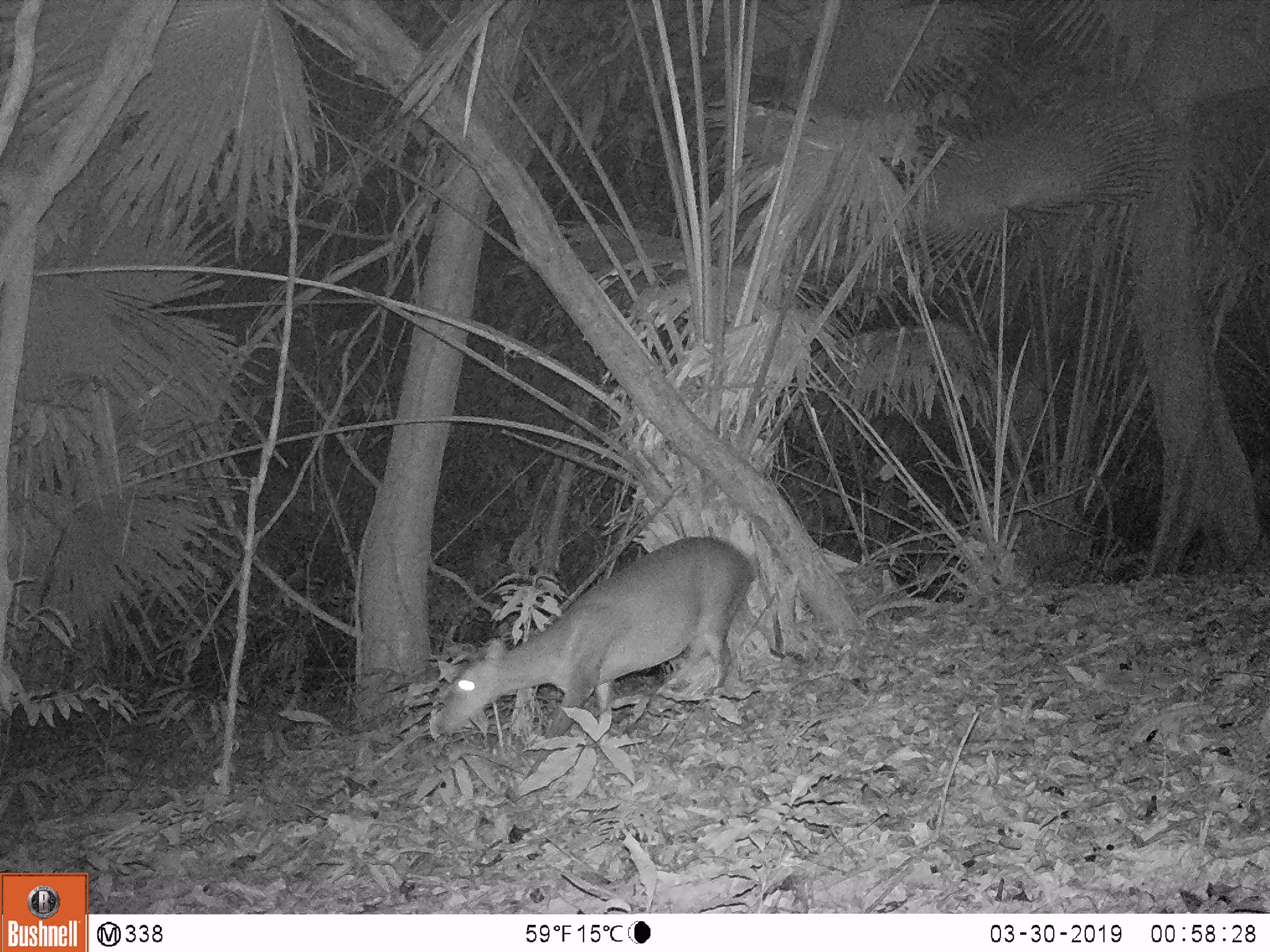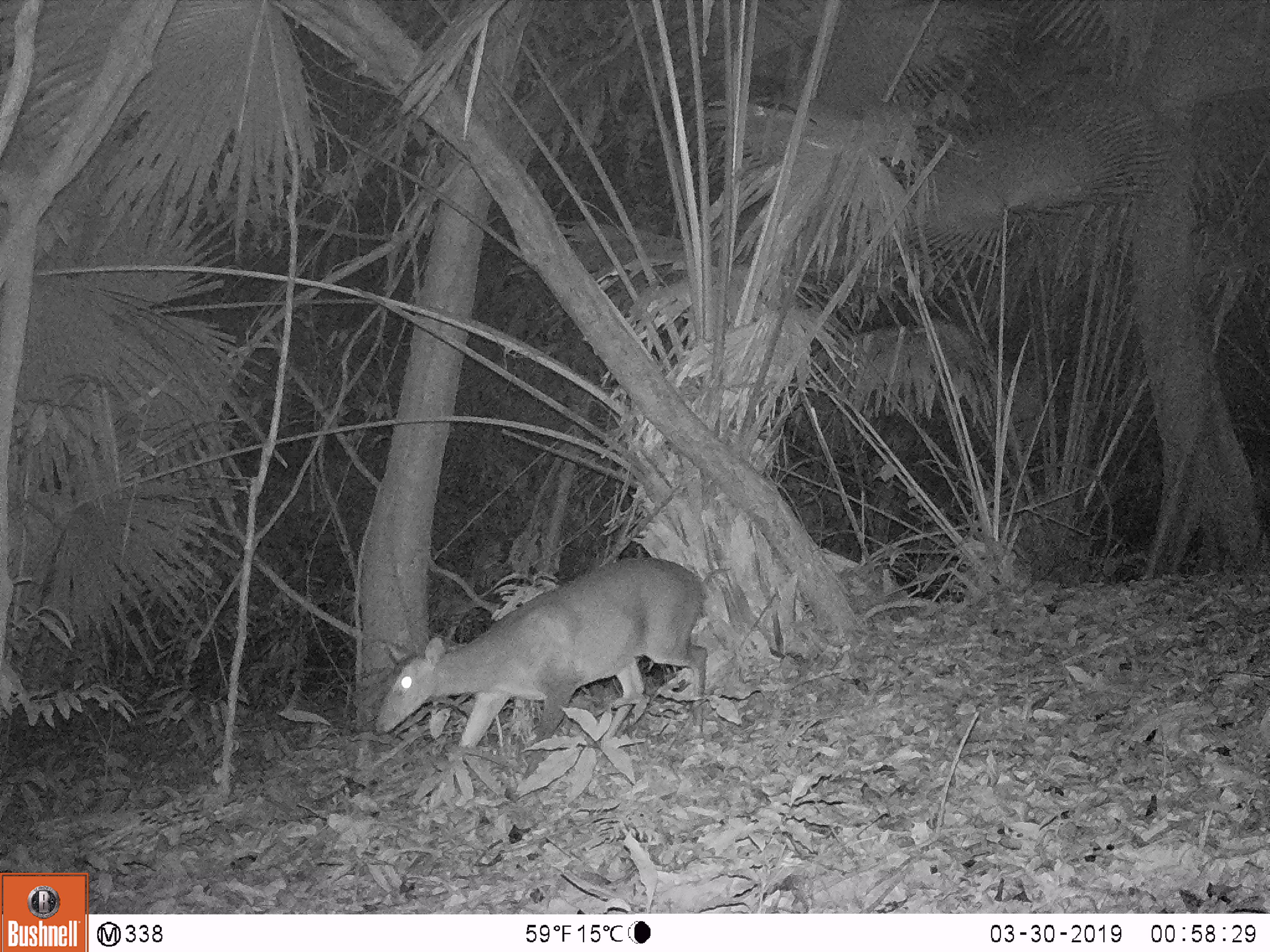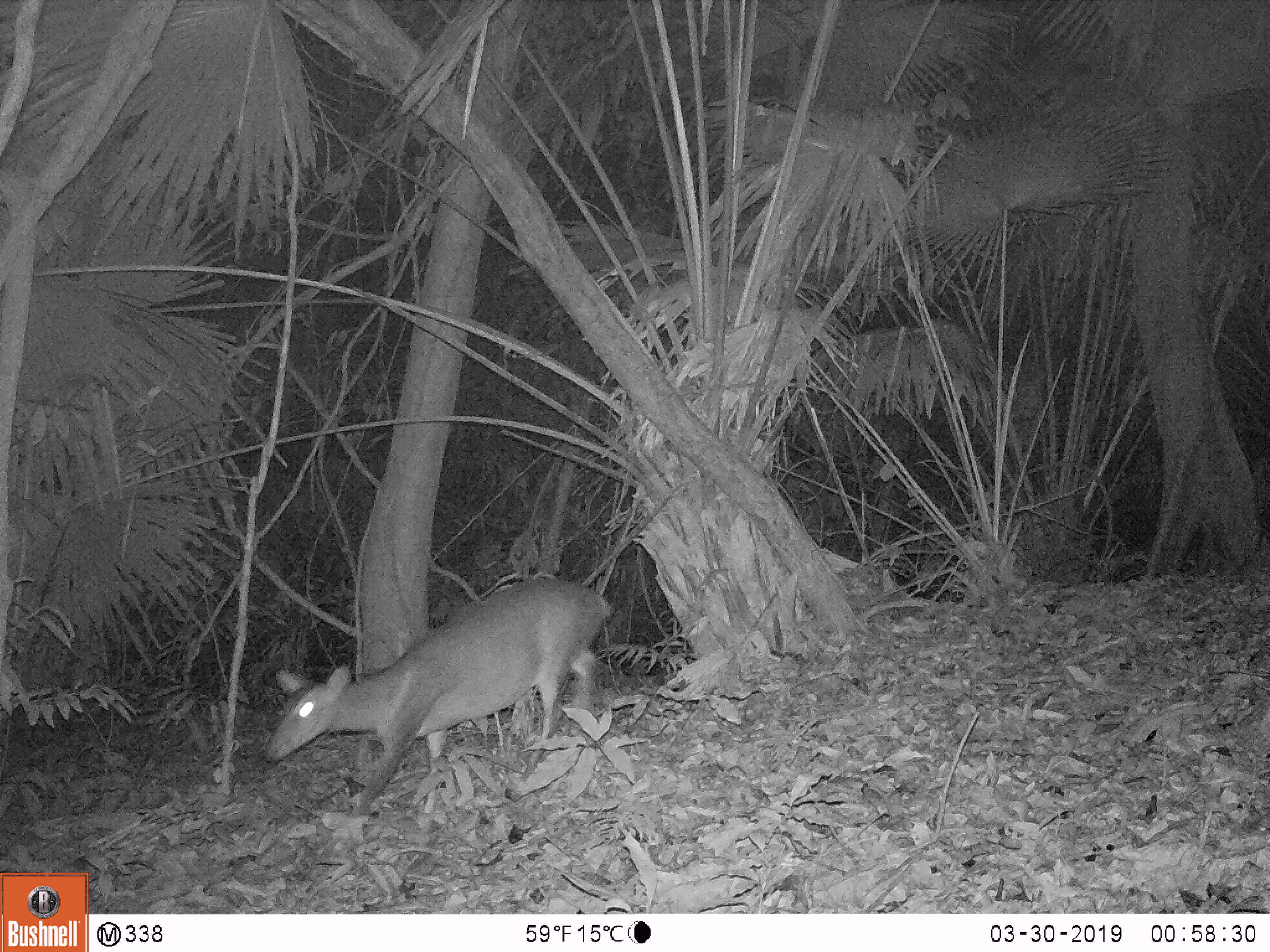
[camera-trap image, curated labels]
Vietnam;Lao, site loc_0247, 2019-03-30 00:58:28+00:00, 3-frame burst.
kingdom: Animalia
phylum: Chordata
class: Mammalia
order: Artiodactyla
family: Cervidae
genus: Muntiacus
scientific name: Muntiacus vuquangensis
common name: large-antlered muntjac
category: large antlered muntjac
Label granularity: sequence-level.